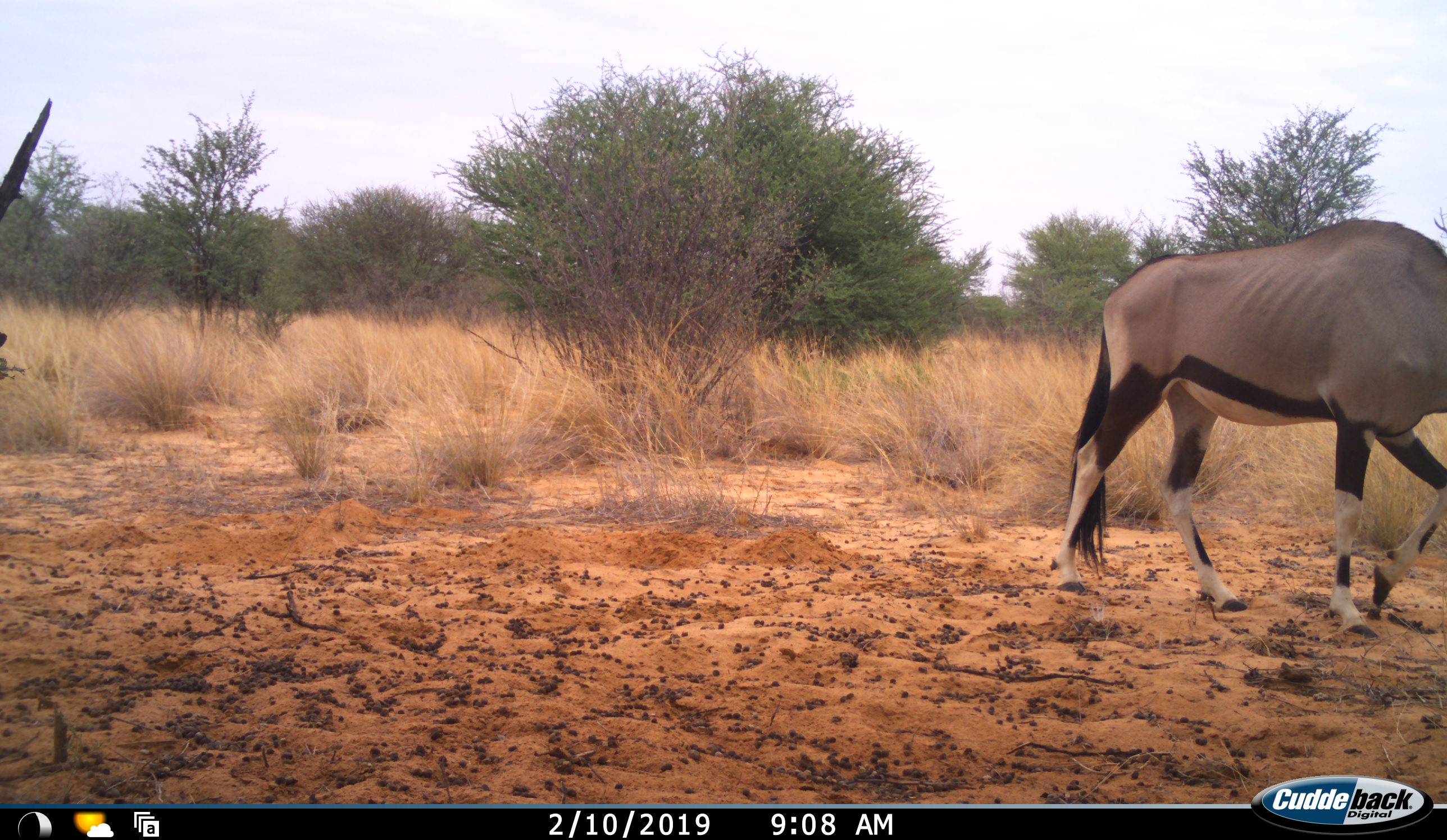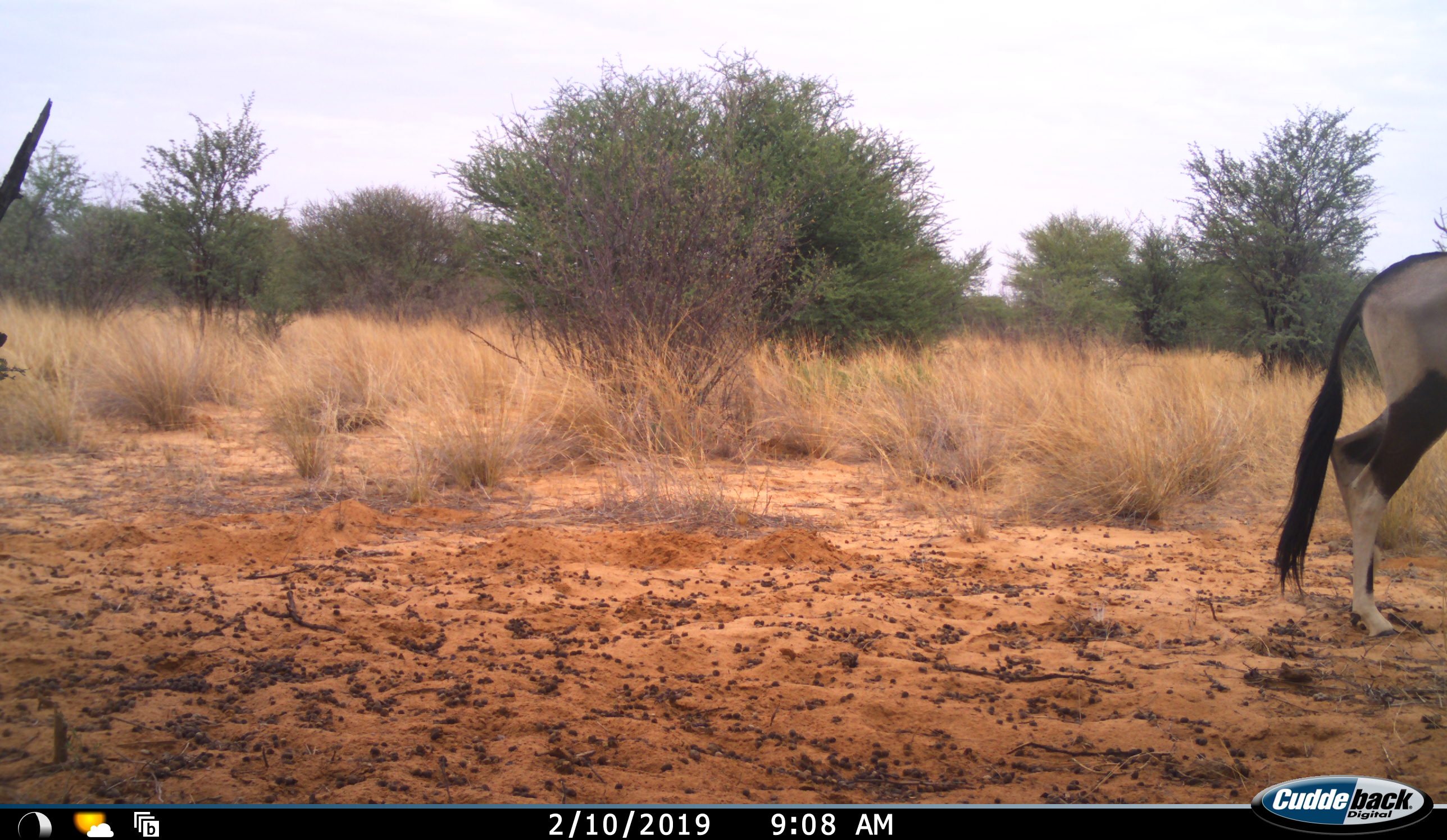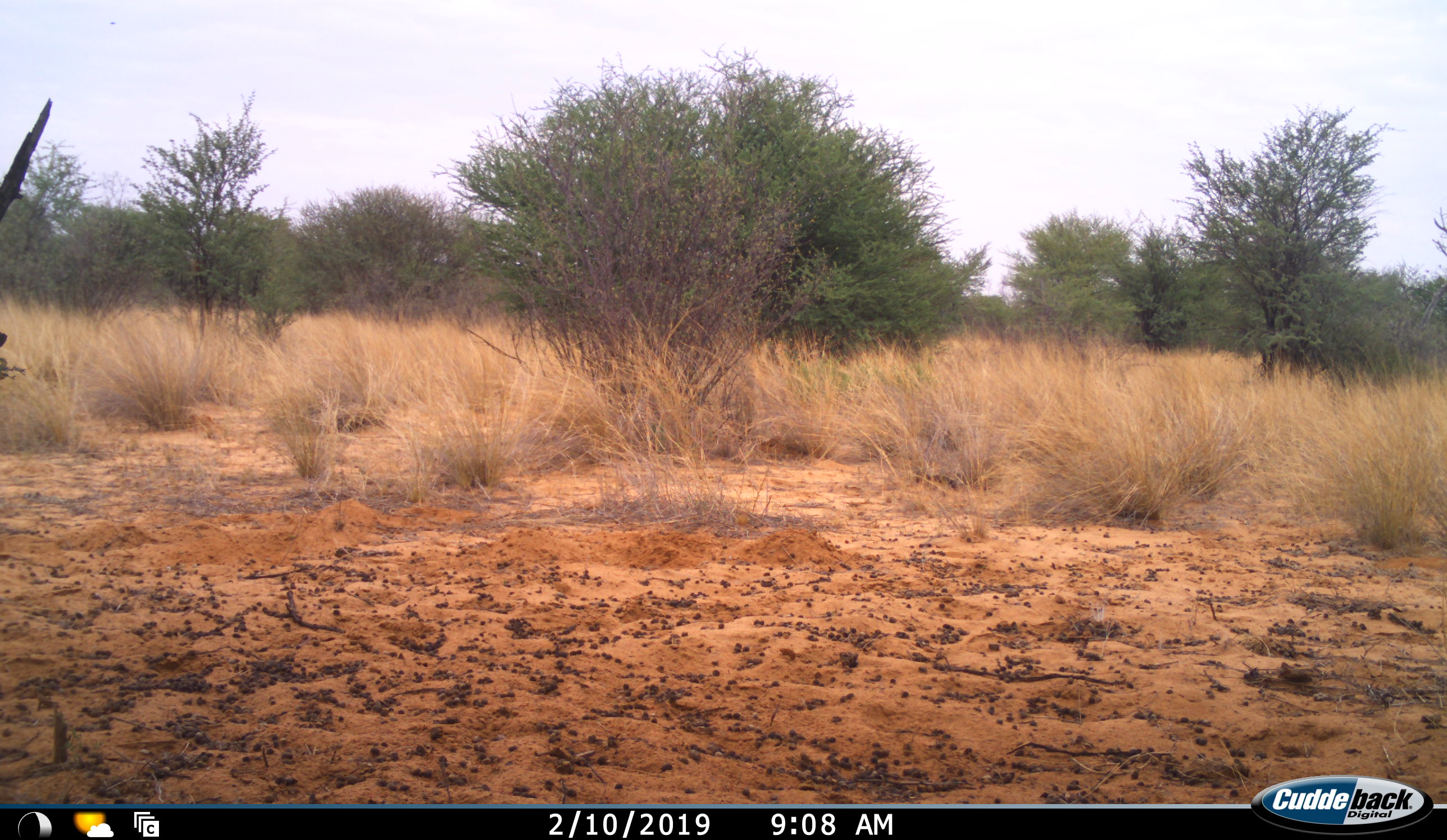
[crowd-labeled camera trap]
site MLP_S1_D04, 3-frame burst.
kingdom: Animalia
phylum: Chordata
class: Mammalia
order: Artiodactyla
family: Bovidae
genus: Oryx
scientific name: Oryx gazella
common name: gemsbok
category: oryx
Oryx (gemsbok) (Oryx gazella), count 1. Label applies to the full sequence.